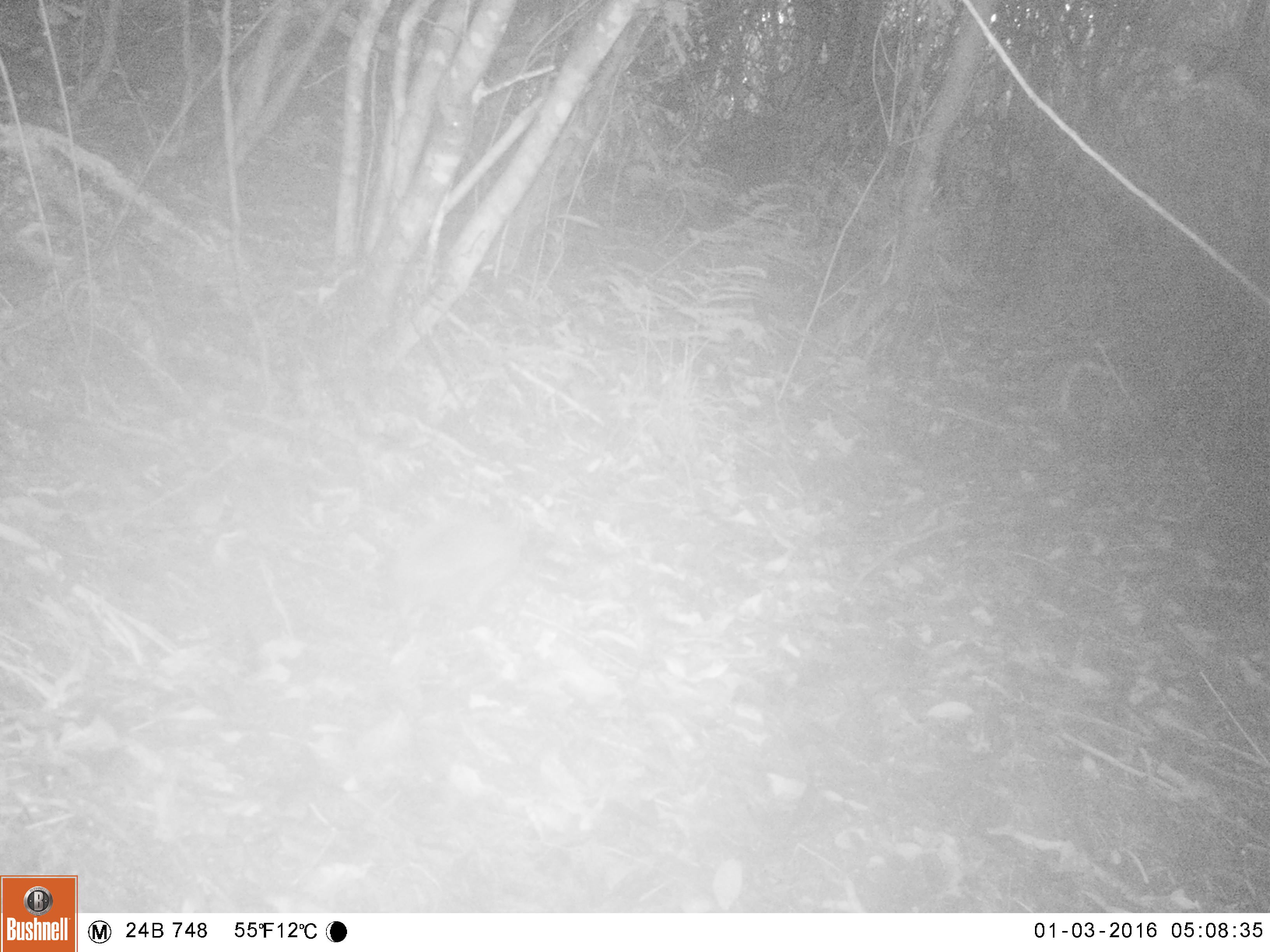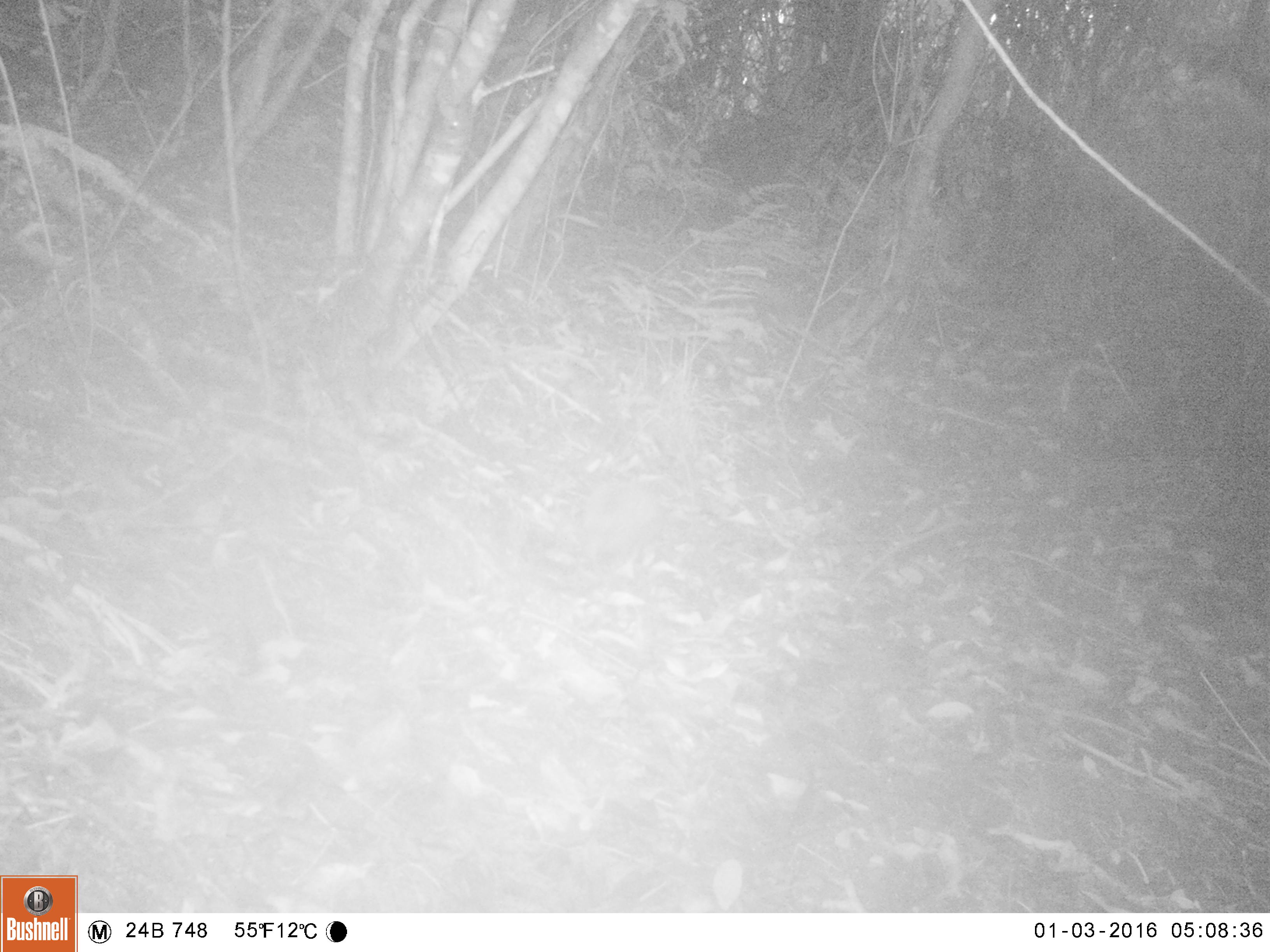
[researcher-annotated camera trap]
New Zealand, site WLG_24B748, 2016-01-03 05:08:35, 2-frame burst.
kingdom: Animalia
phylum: Chordata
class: Mammalia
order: Eulipotyphla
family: Erinaceidae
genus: Erinaceus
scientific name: Erinaceus europaeus europaeus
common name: european hedgehog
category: hedgehog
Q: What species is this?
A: Hedgehog (european hedgehog) (Erinaceus europaeus europaeus).